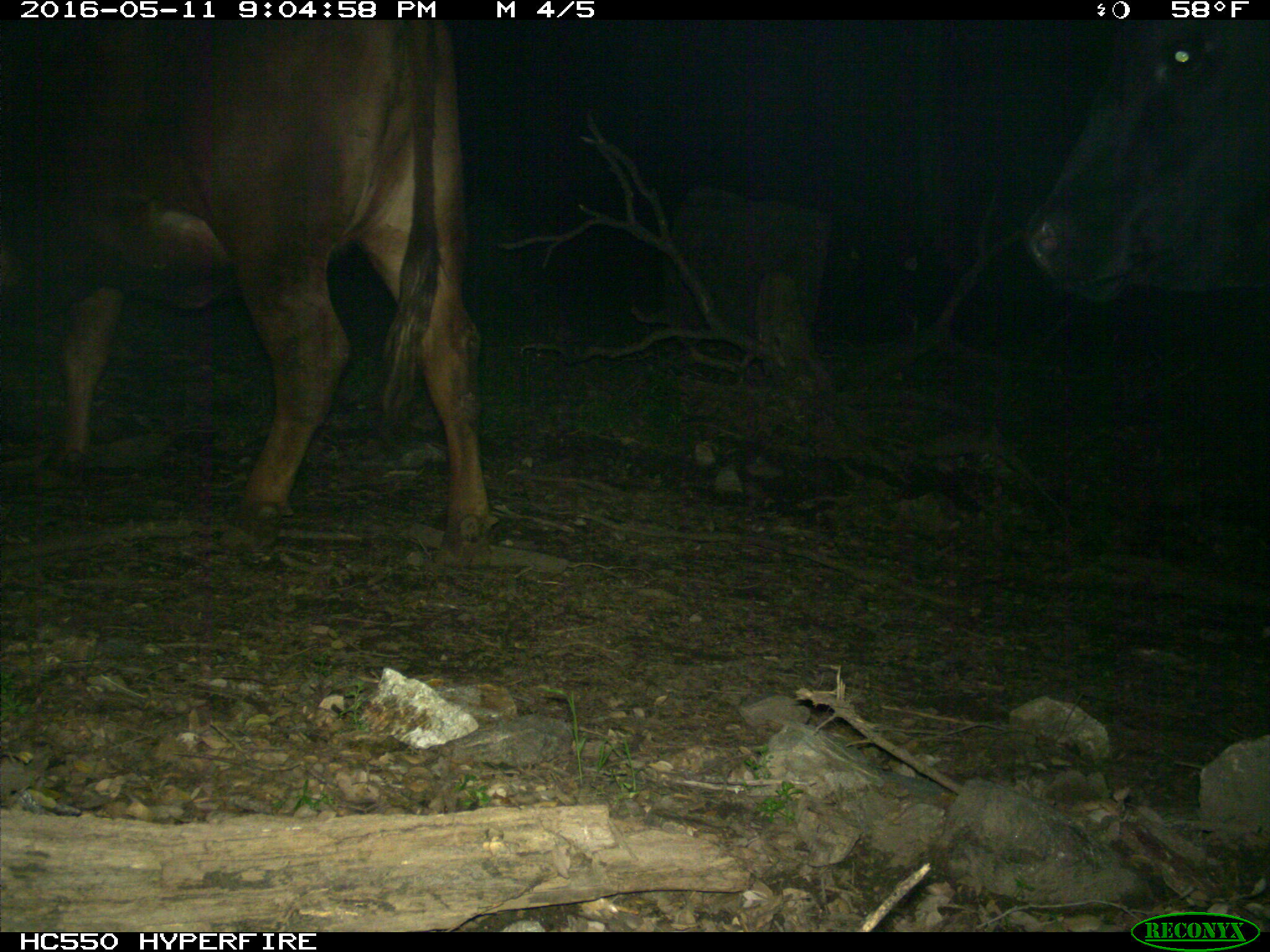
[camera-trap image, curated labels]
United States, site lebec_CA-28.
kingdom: Animalia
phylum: Chordata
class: Mammalia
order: Artiodactyla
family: Bovidae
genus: Bos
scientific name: Bos taurus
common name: domestic cow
Bos taurus (domestic cow).